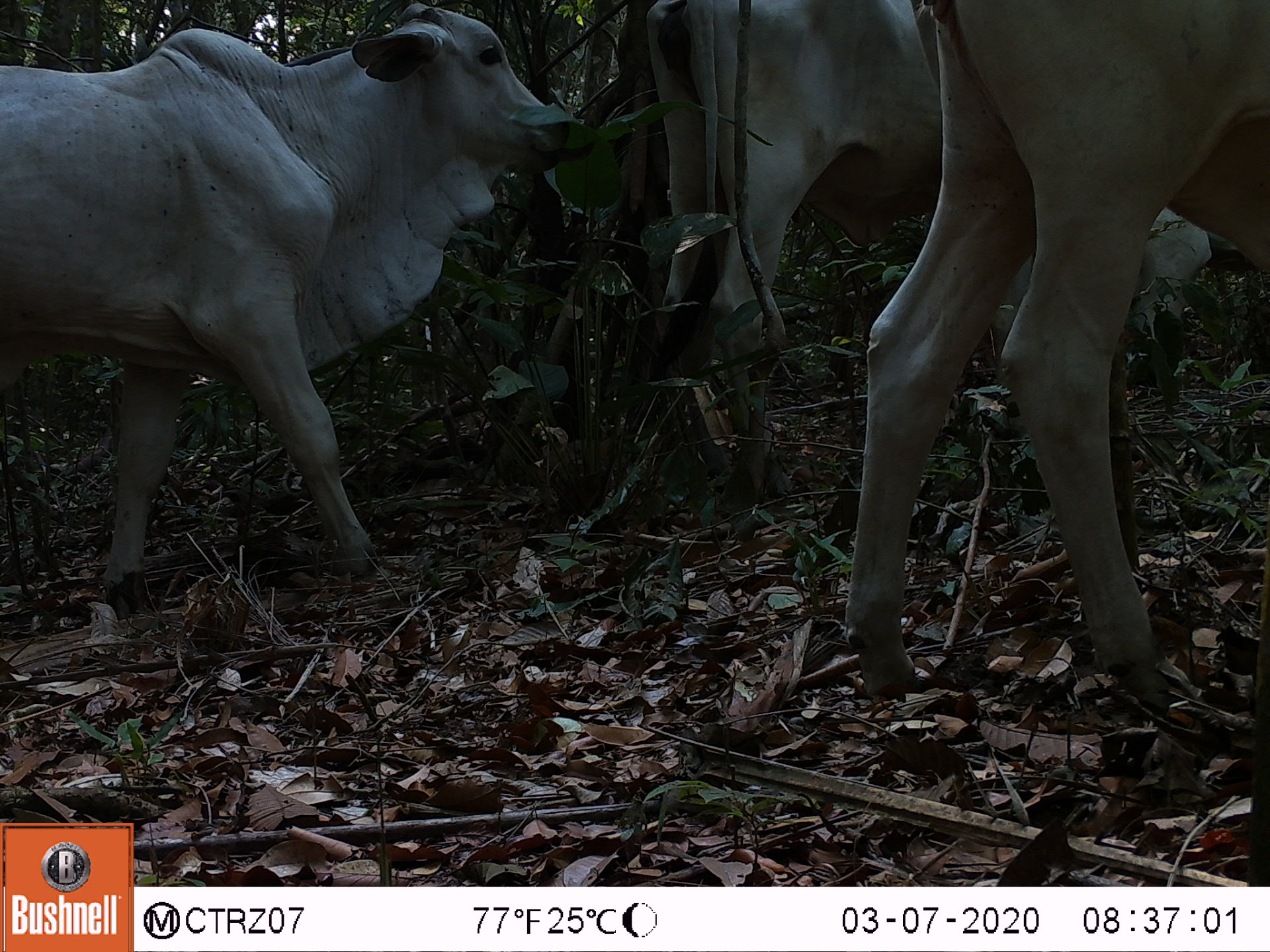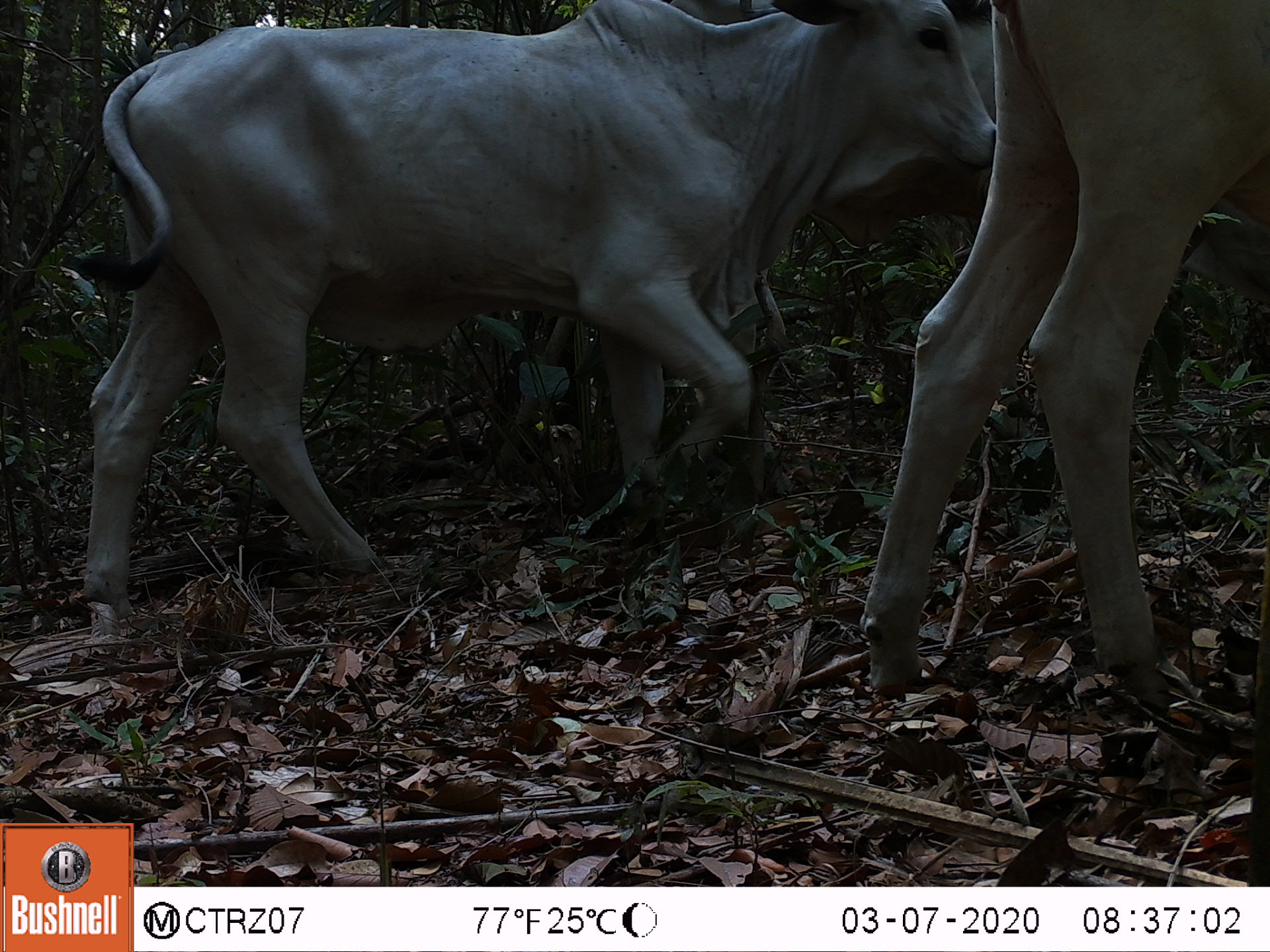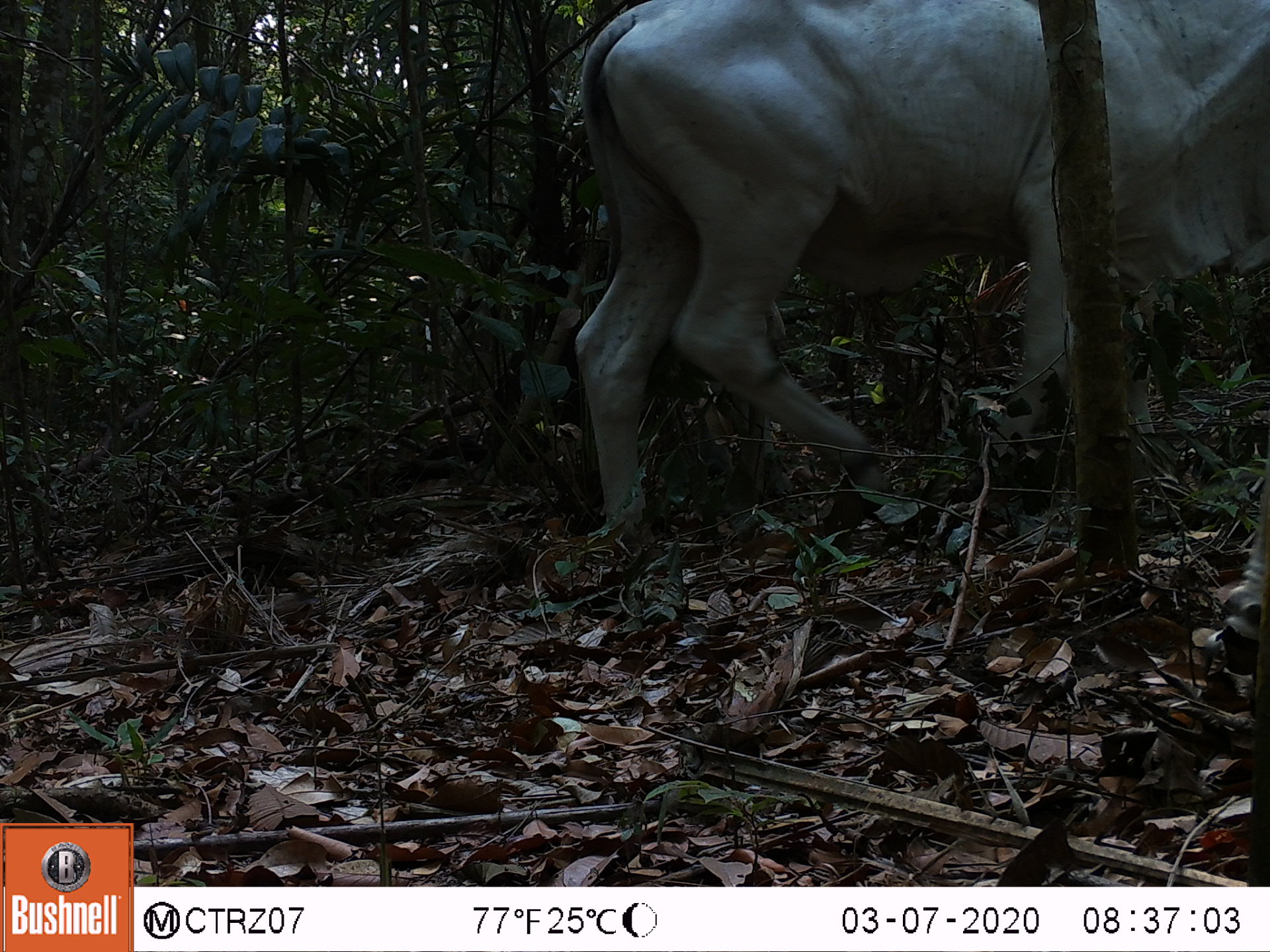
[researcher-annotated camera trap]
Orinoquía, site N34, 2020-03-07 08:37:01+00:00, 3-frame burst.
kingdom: Animalia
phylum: Chordata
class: Mammalia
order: Artiodactyla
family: Bovidae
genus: Bos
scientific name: Bos taurus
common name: cow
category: cattle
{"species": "cattle (cow) (Bos taurus)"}